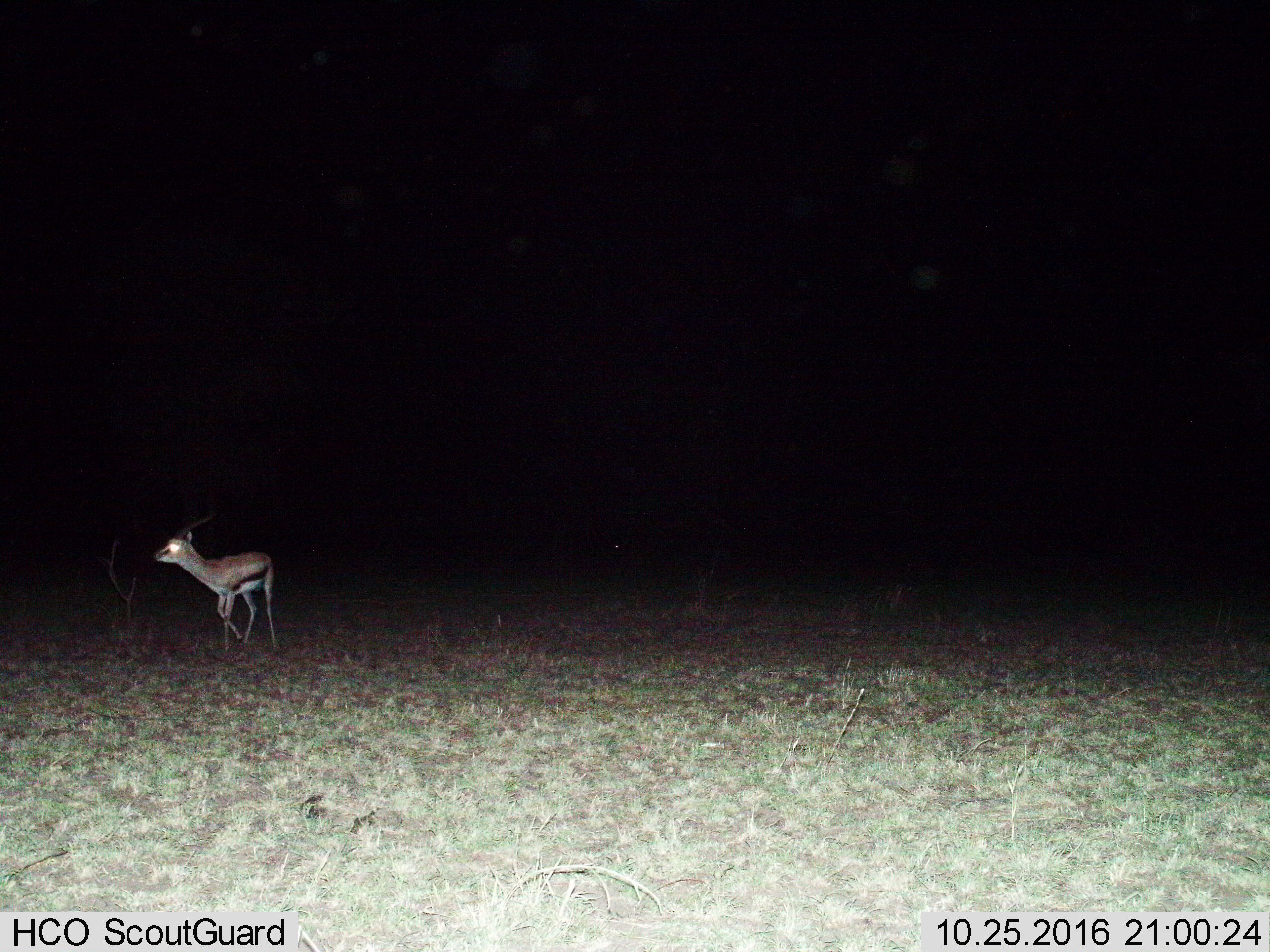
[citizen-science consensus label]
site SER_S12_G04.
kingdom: Animalia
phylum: Chordata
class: Mammalia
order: Artiodactyla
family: Bovidae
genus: Eudorcas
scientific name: Eudorcas thomsonii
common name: thomson's gazelle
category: gazellethomsons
Gazellethomsons (thomson's gazelle) (Eudorcas thomsonii), count 1. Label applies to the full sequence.